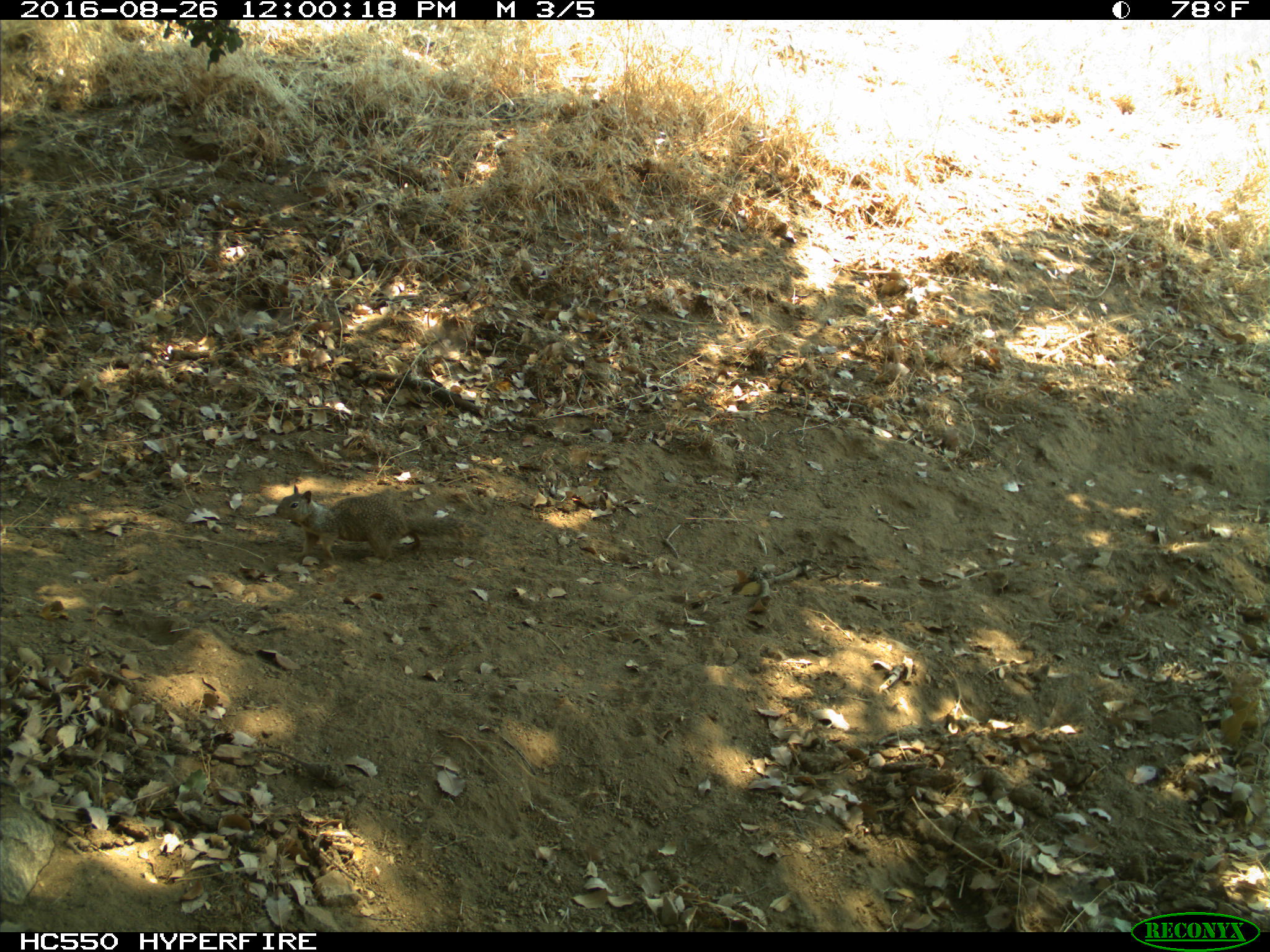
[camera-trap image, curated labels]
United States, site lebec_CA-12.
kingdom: Animalia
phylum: Chordata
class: Mammalia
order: Rodentia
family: Sciuridae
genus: Otospermophilus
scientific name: Otospermophilus beecheyi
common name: california ground squirrel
Otospermophilus beecheyi (california ground squirrel).